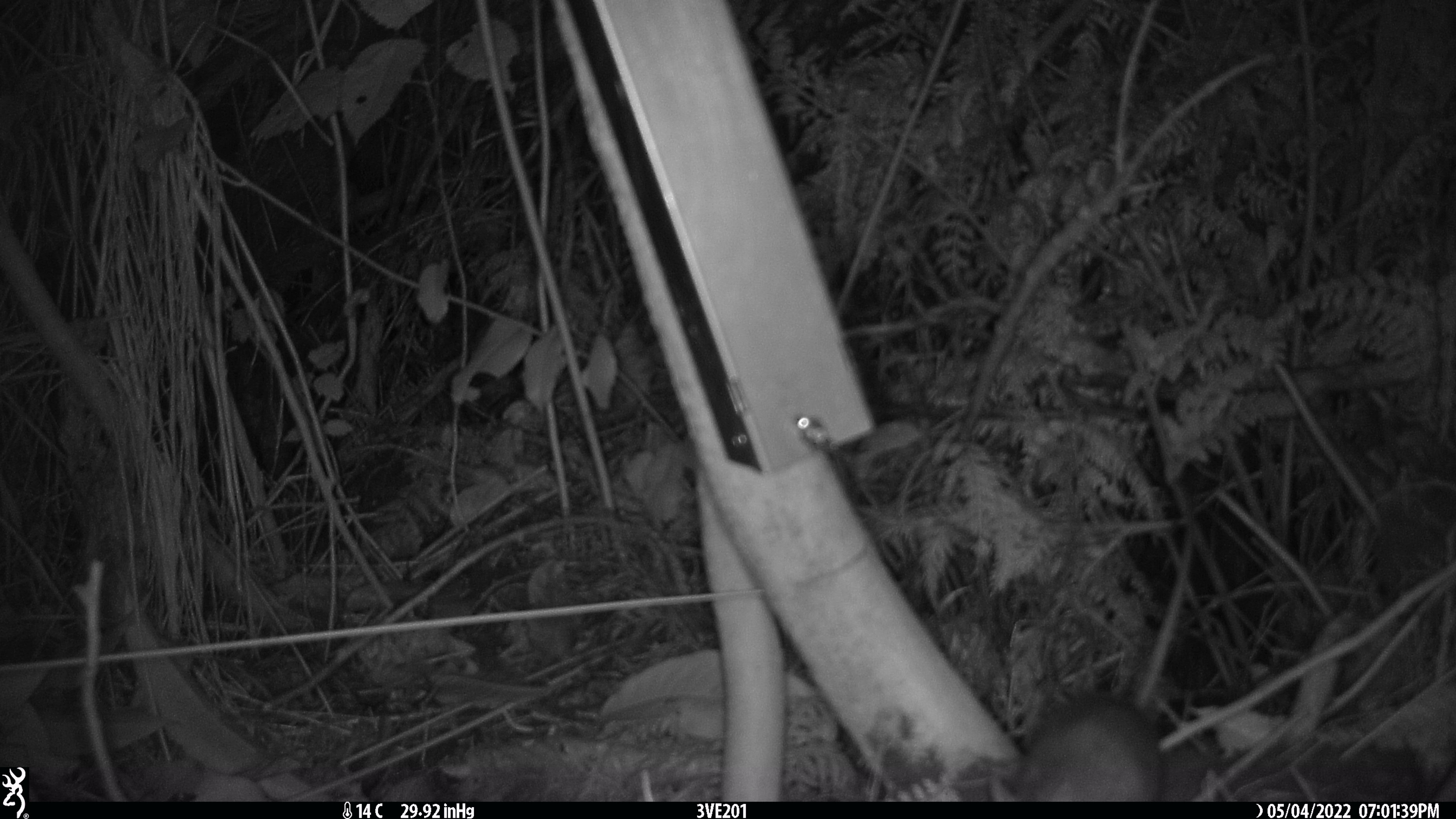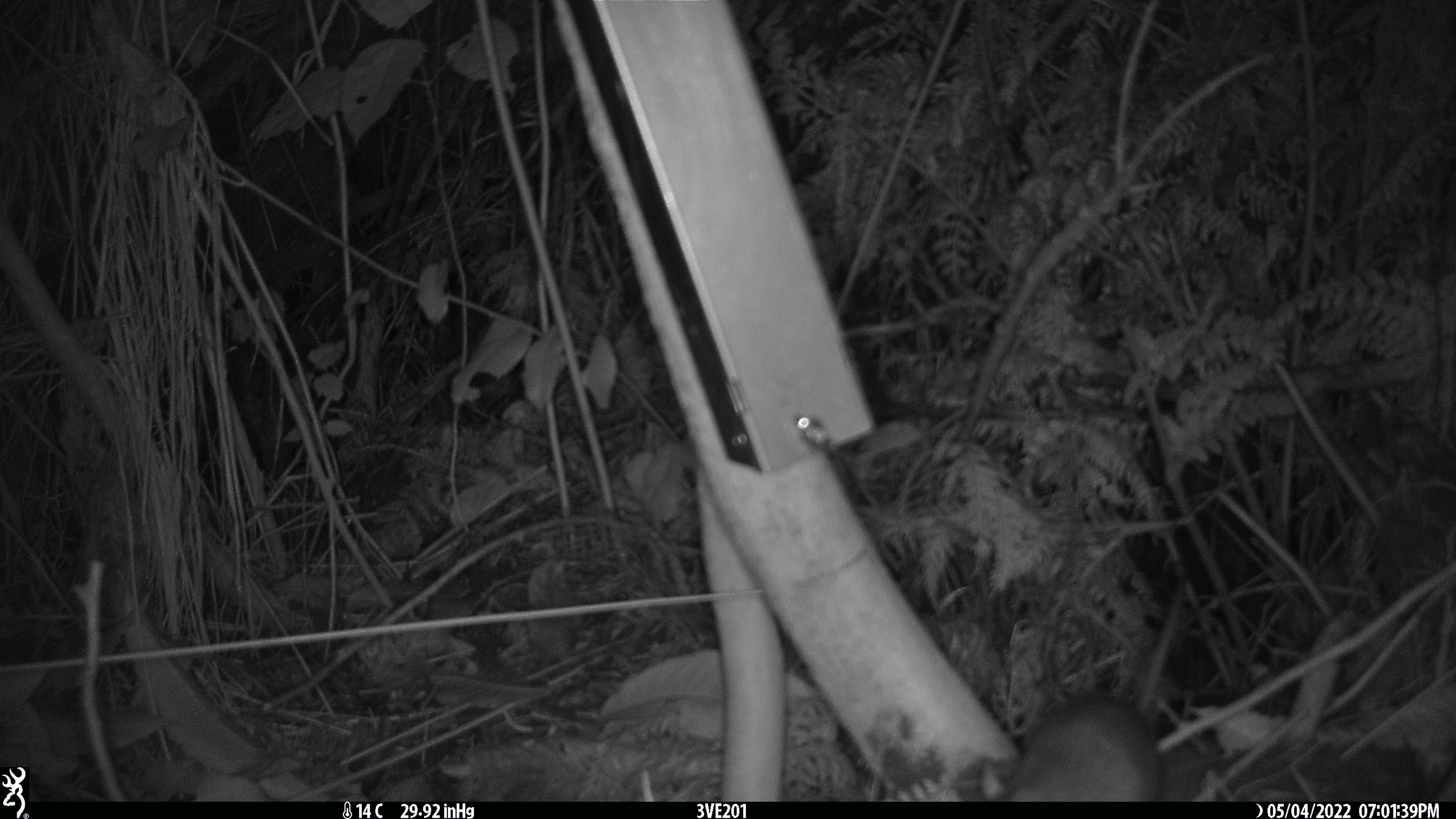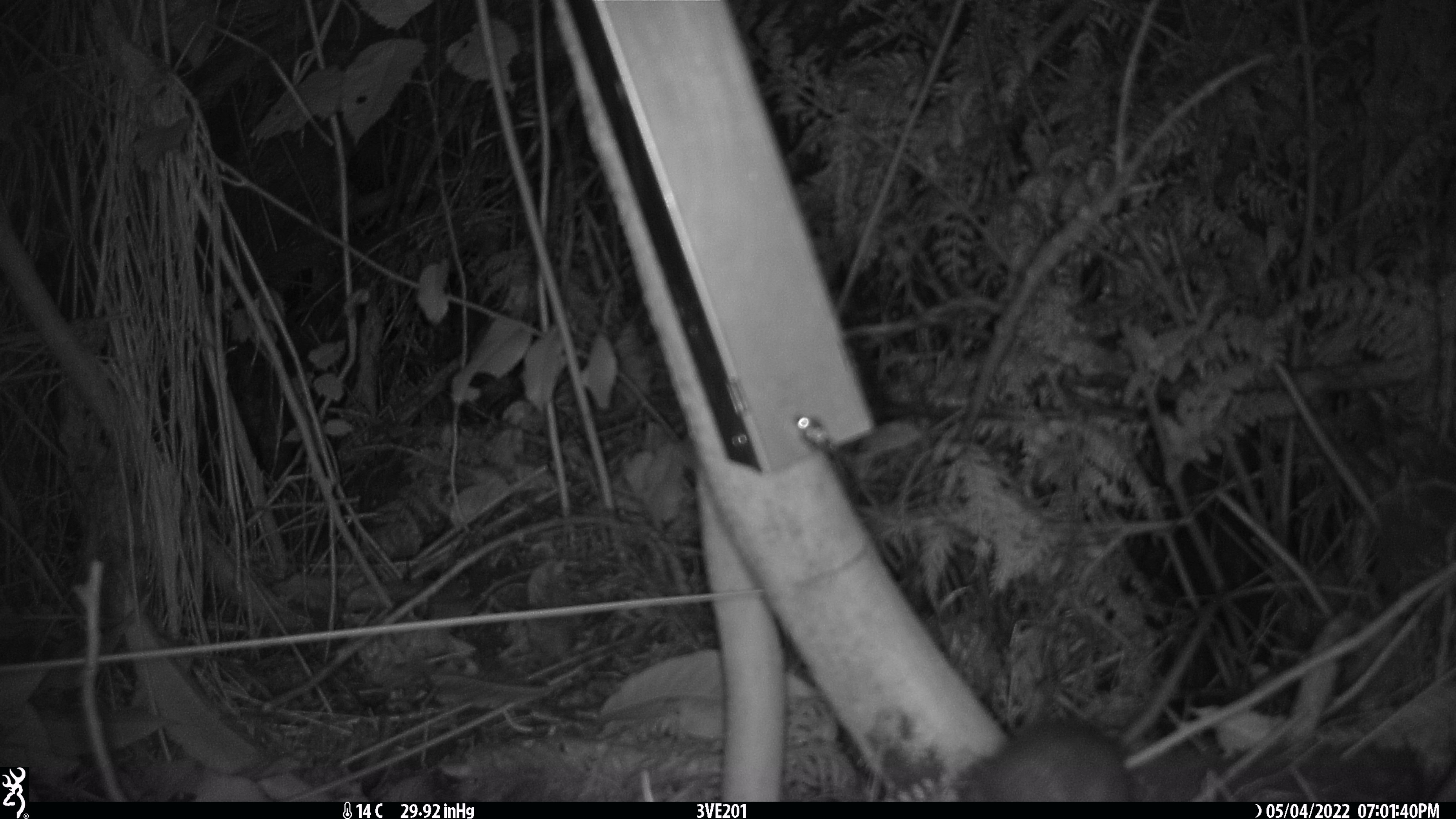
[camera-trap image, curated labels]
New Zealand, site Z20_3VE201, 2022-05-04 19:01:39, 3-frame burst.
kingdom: Animalia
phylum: Chordata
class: Mammalia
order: Rodentia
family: Muridae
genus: Rattus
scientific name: Rattus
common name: rat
Rat (Rattus).